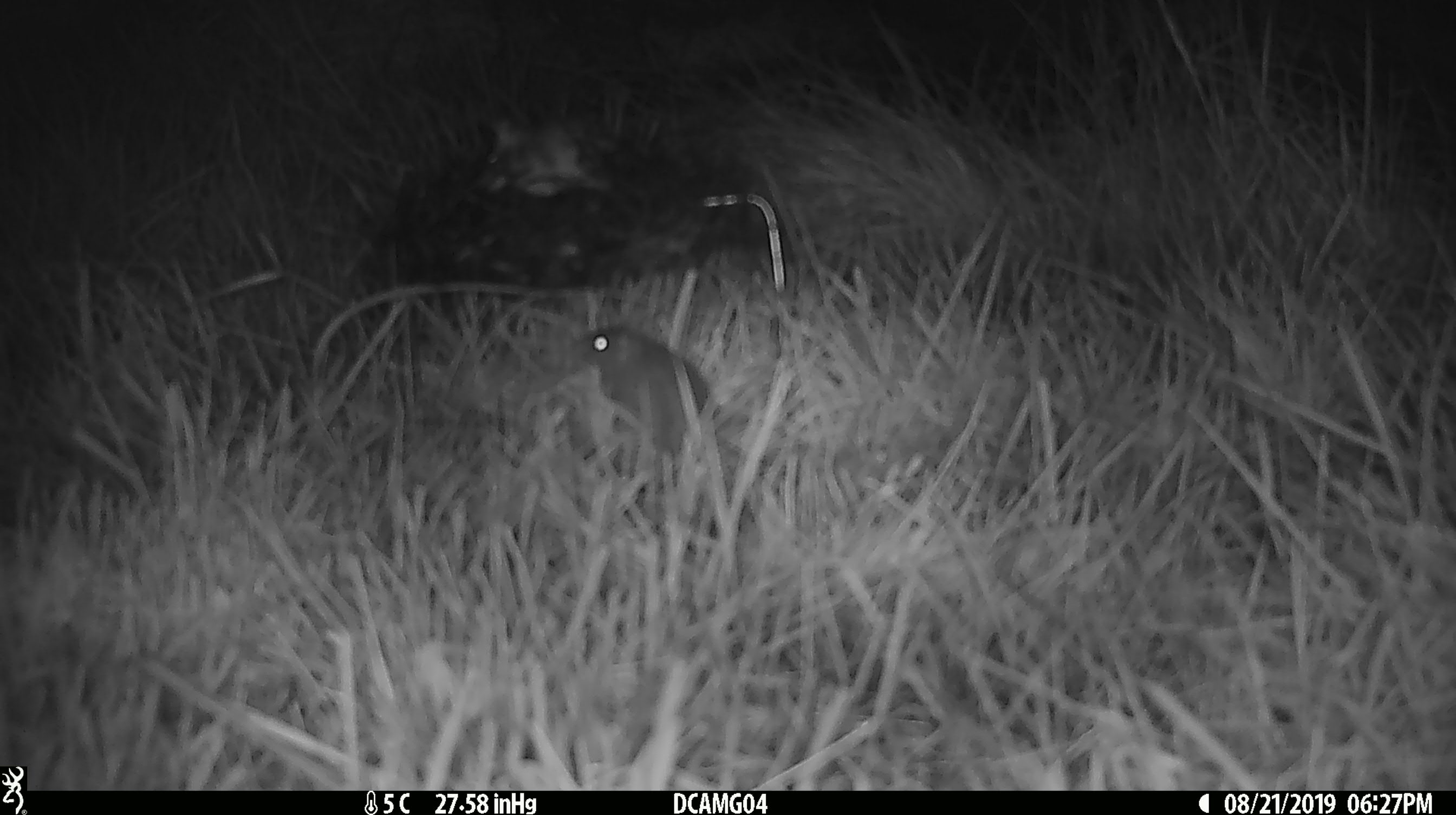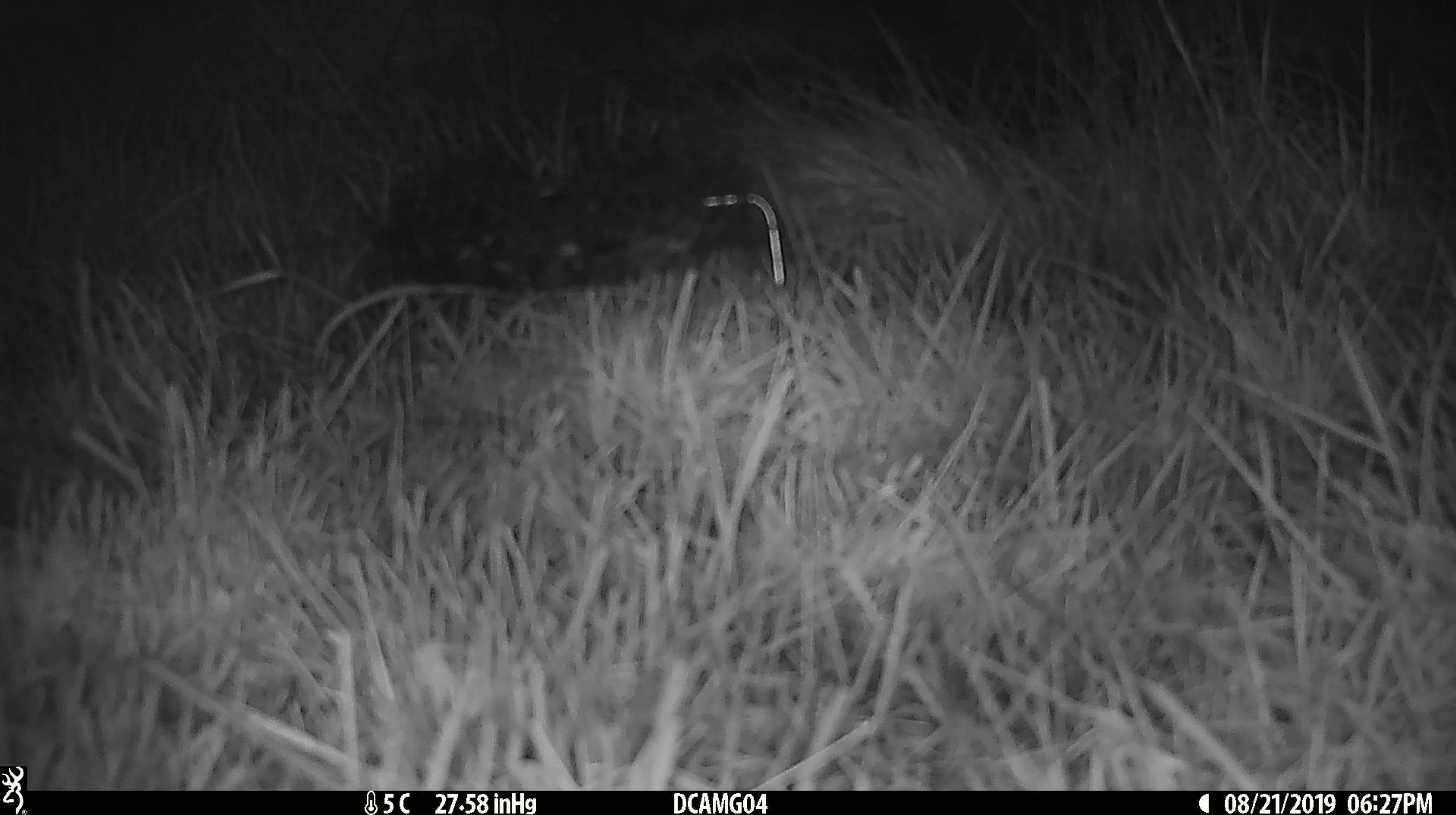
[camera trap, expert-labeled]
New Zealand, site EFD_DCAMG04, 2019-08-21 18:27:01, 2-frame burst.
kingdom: Animalia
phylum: Chordata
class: Mammalia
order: Rodentia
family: Muridae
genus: Mus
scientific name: Mus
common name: mouse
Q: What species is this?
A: Mouse (Mus).